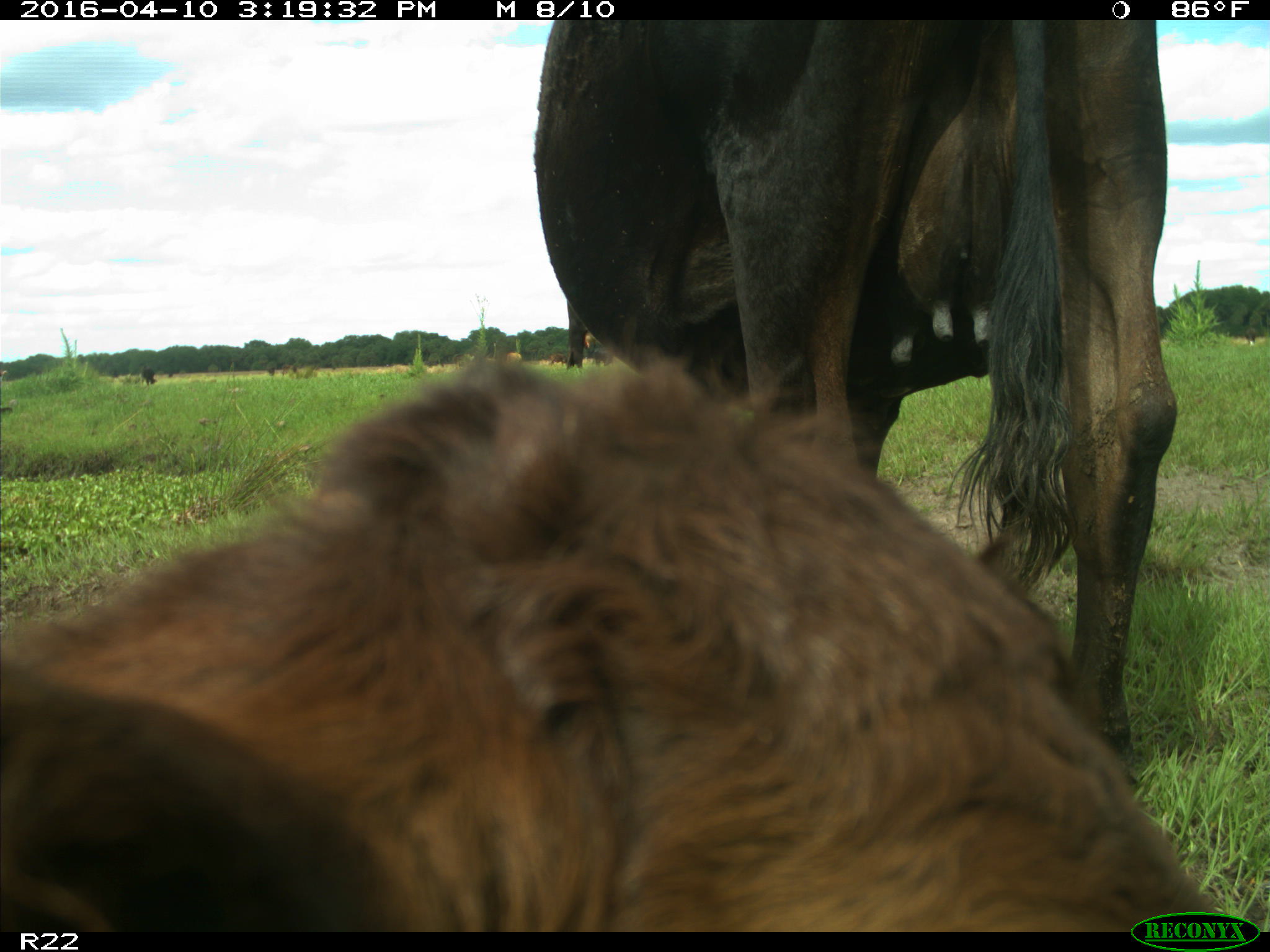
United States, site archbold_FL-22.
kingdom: Animalia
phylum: Chordata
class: Mammalia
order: Artiodactyla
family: Bovidae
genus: Bos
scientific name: Bos taurus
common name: domestic cow